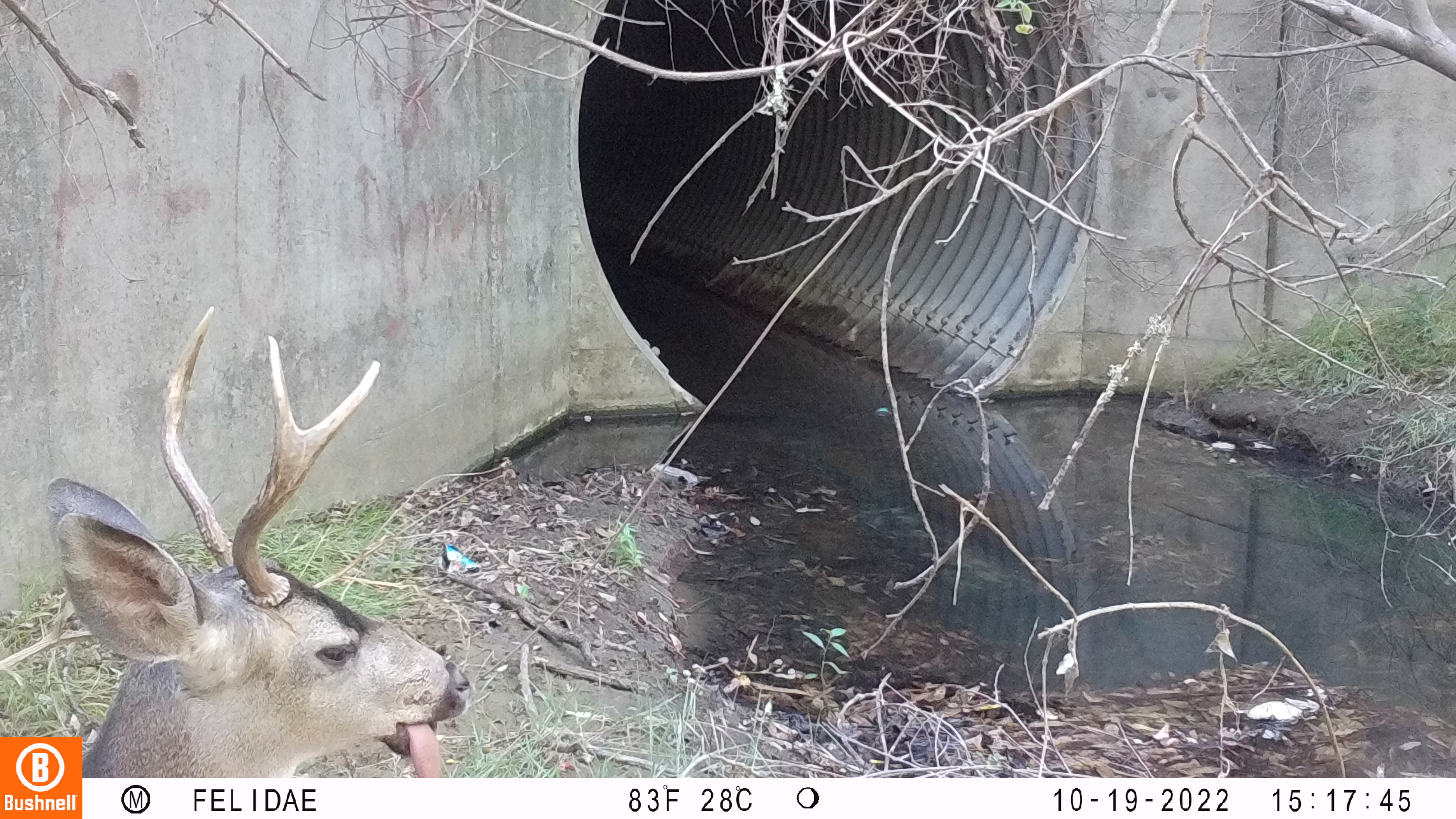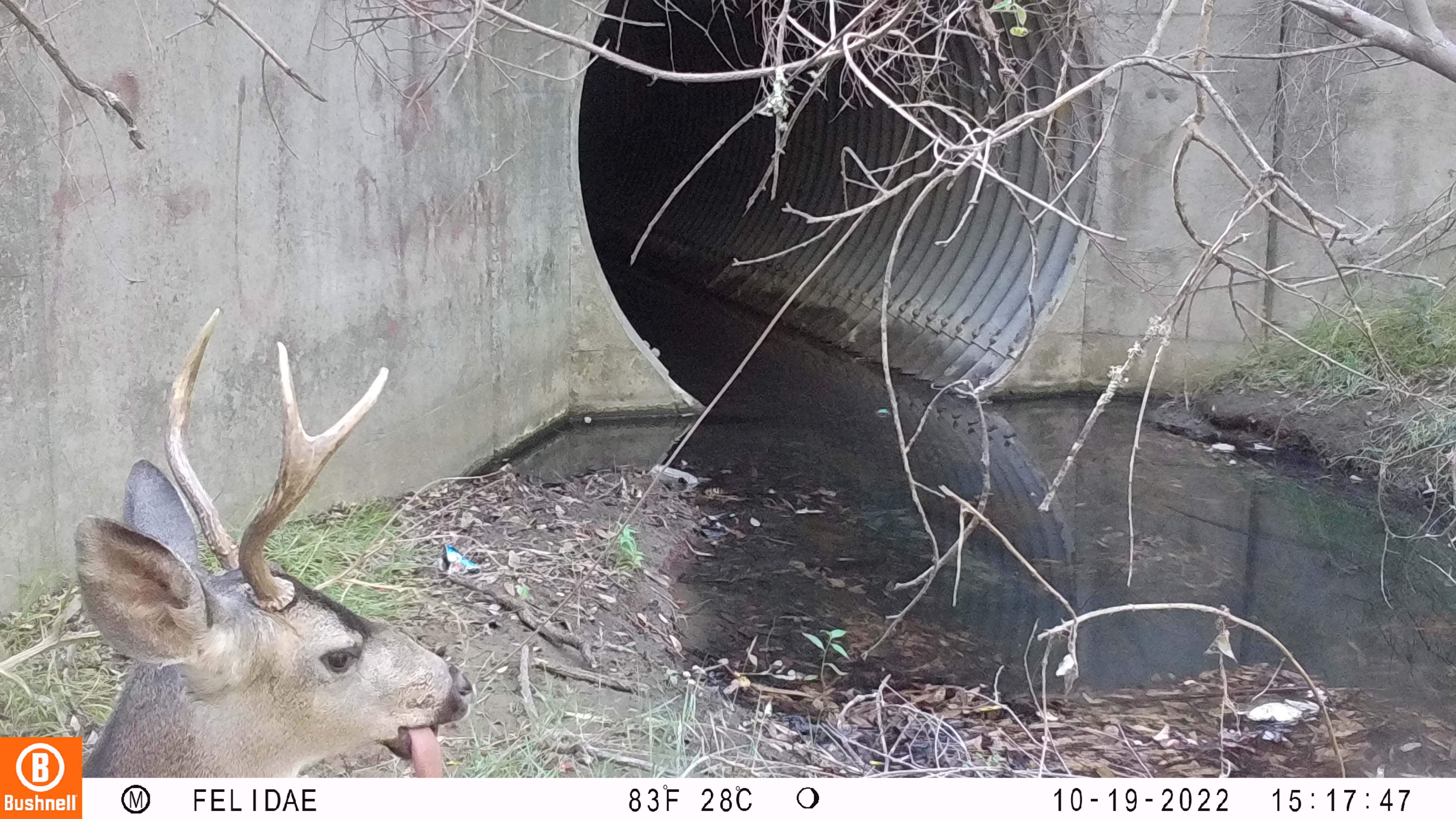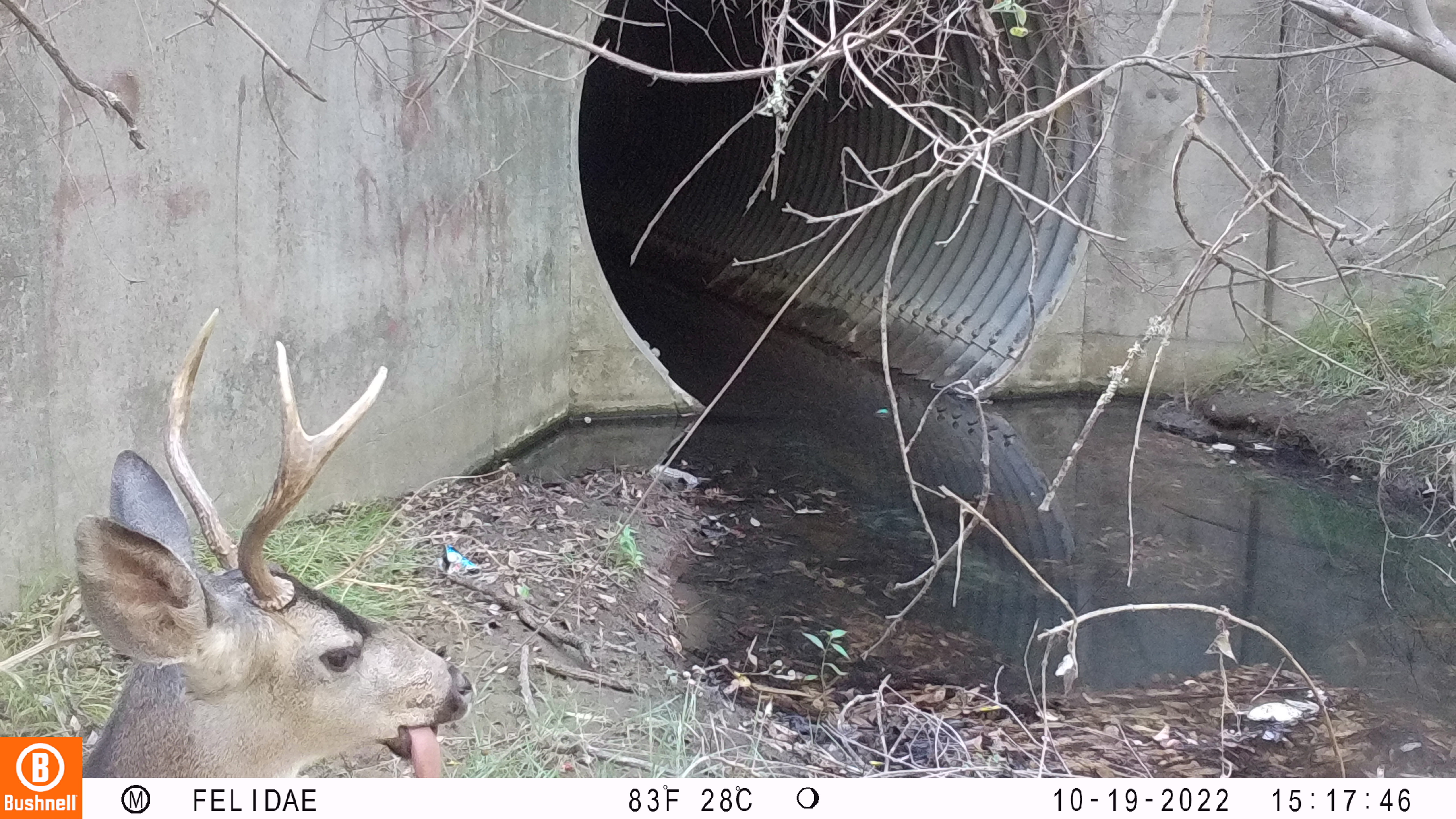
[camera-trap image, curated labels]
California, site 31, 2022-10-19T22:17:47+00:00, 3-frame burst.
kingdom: Animalia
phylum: Chordata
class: Mammalia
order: Artiodactyla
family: Cervidae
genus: Odocoileus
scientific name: Odocoileus hemionus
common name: mule deer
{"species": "mule deer (Odocoileus hemionus)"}